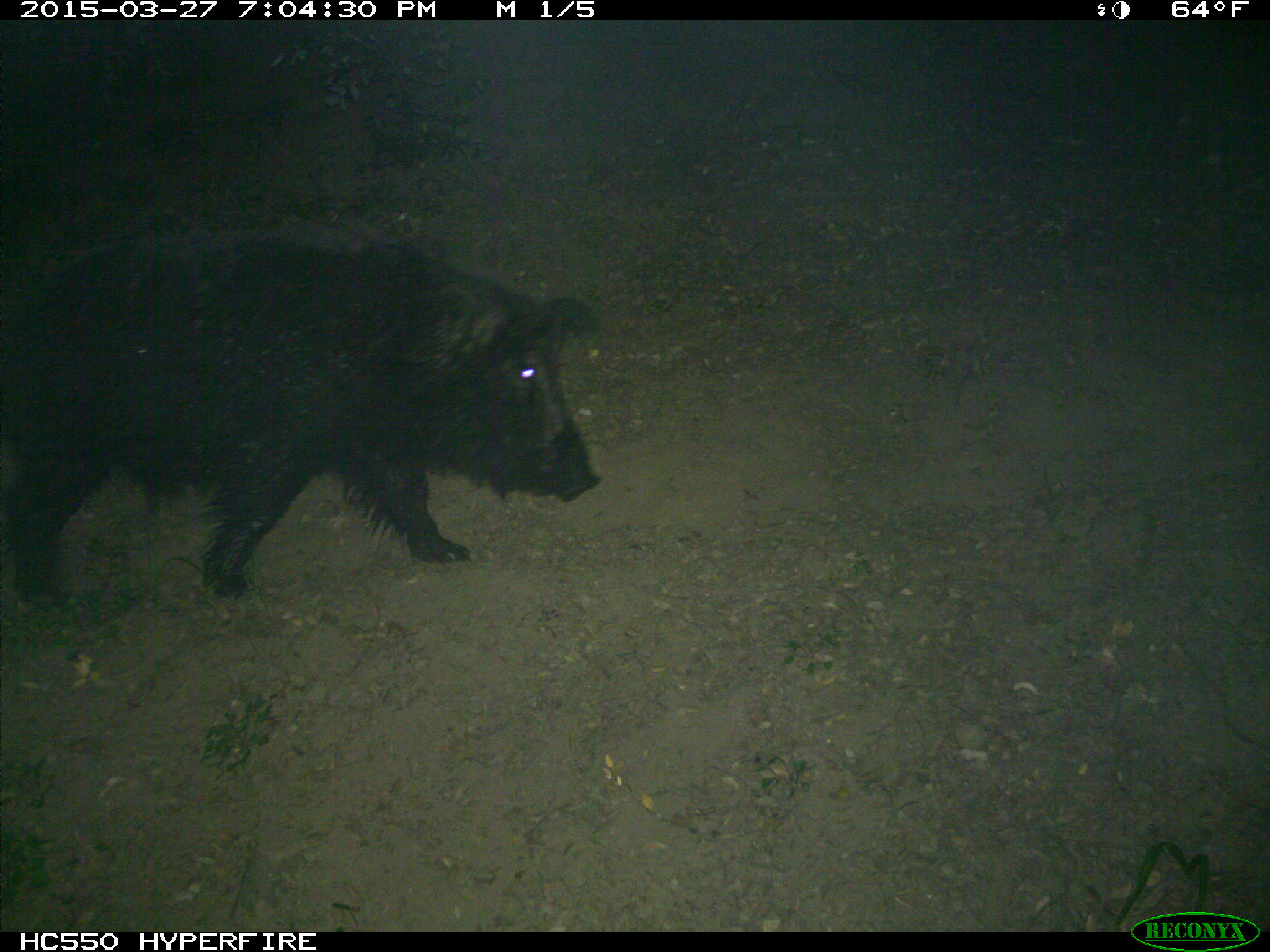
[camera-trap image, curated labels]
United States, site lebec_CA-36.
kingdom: Animalia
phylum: Chordata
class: Mammalia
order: Artiodactyla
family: Suidae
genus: Sus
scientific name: Sus scrofa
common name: wild boar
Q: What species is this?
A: Sus scrofa (wild boar).